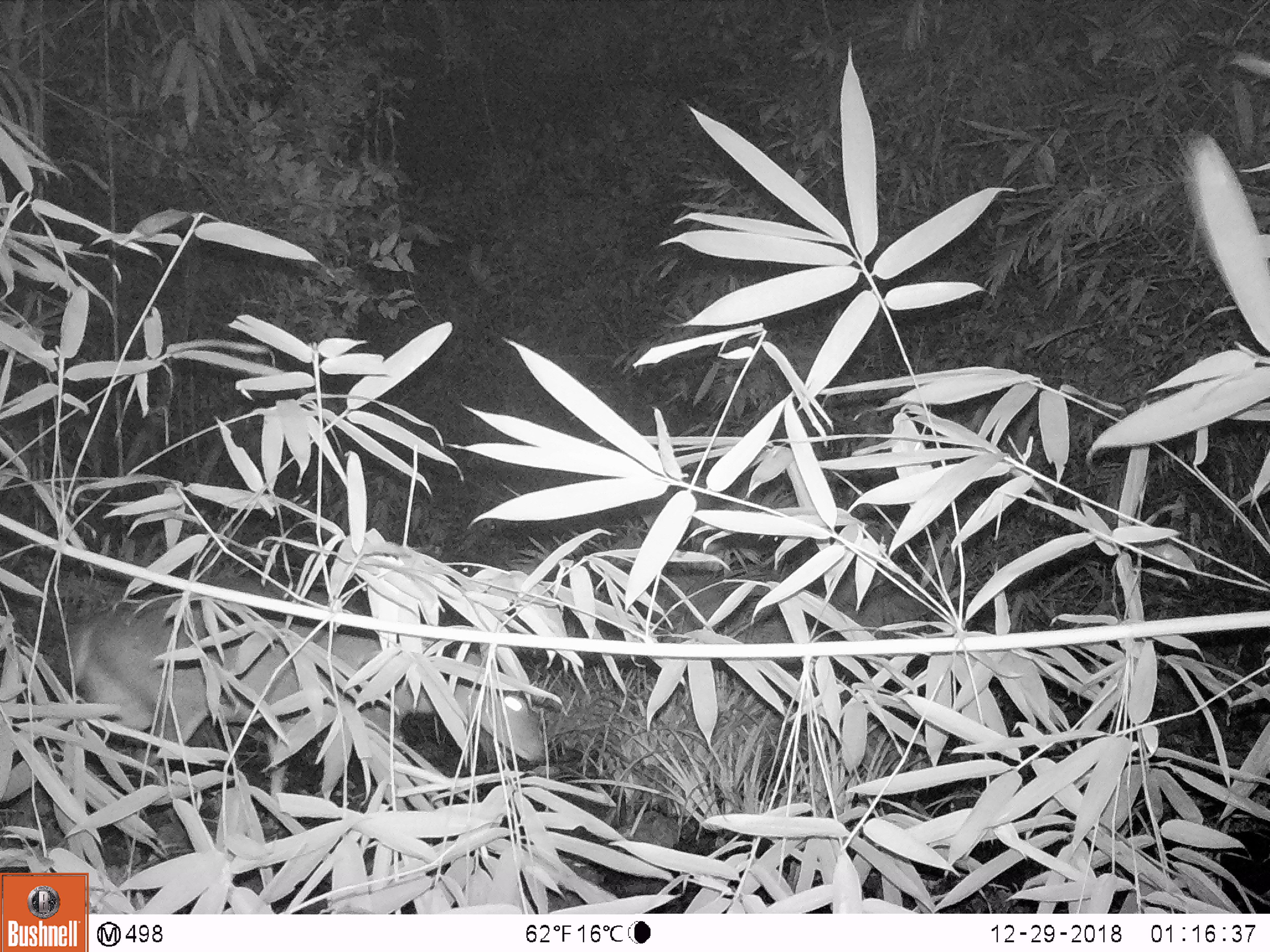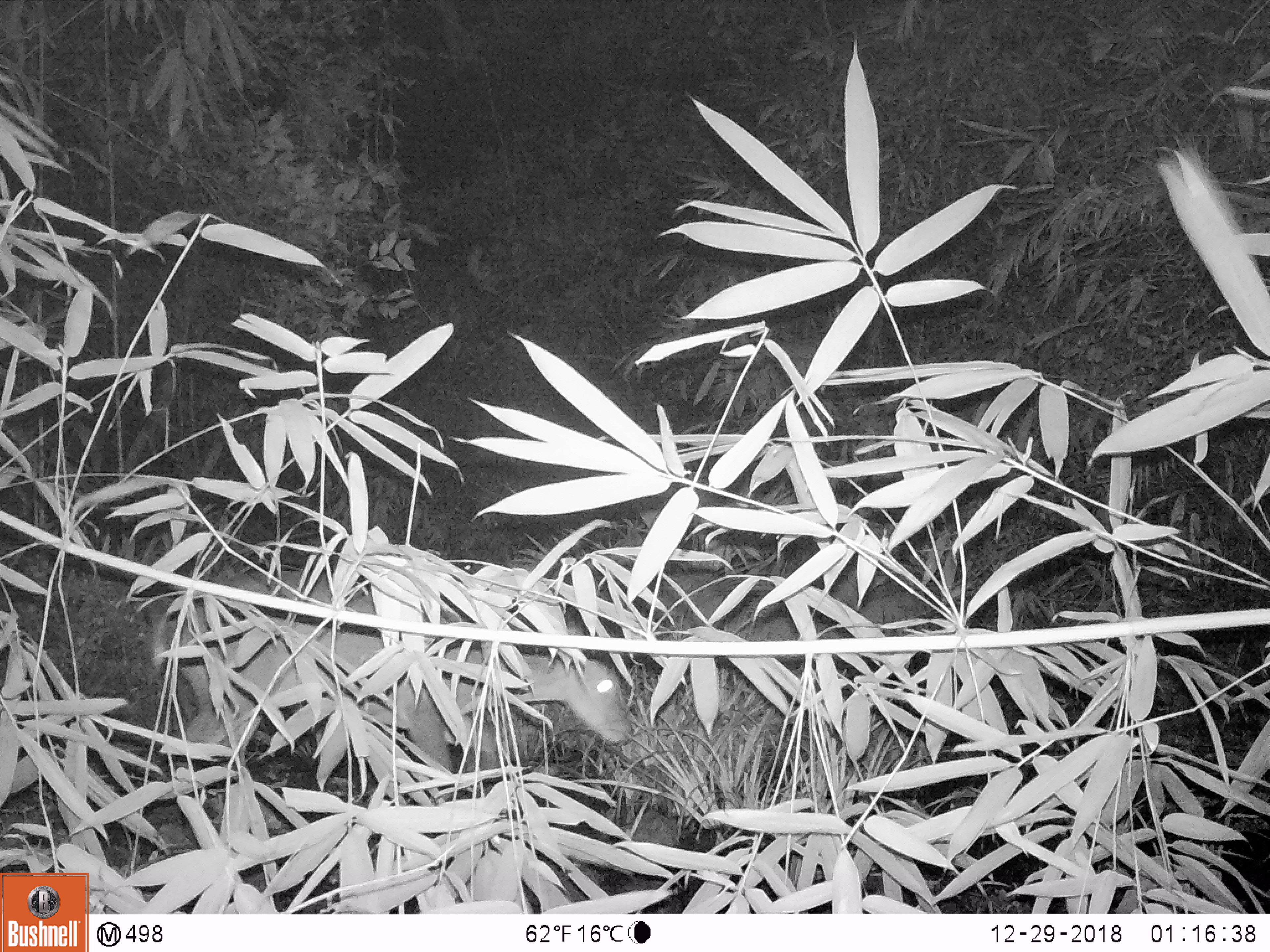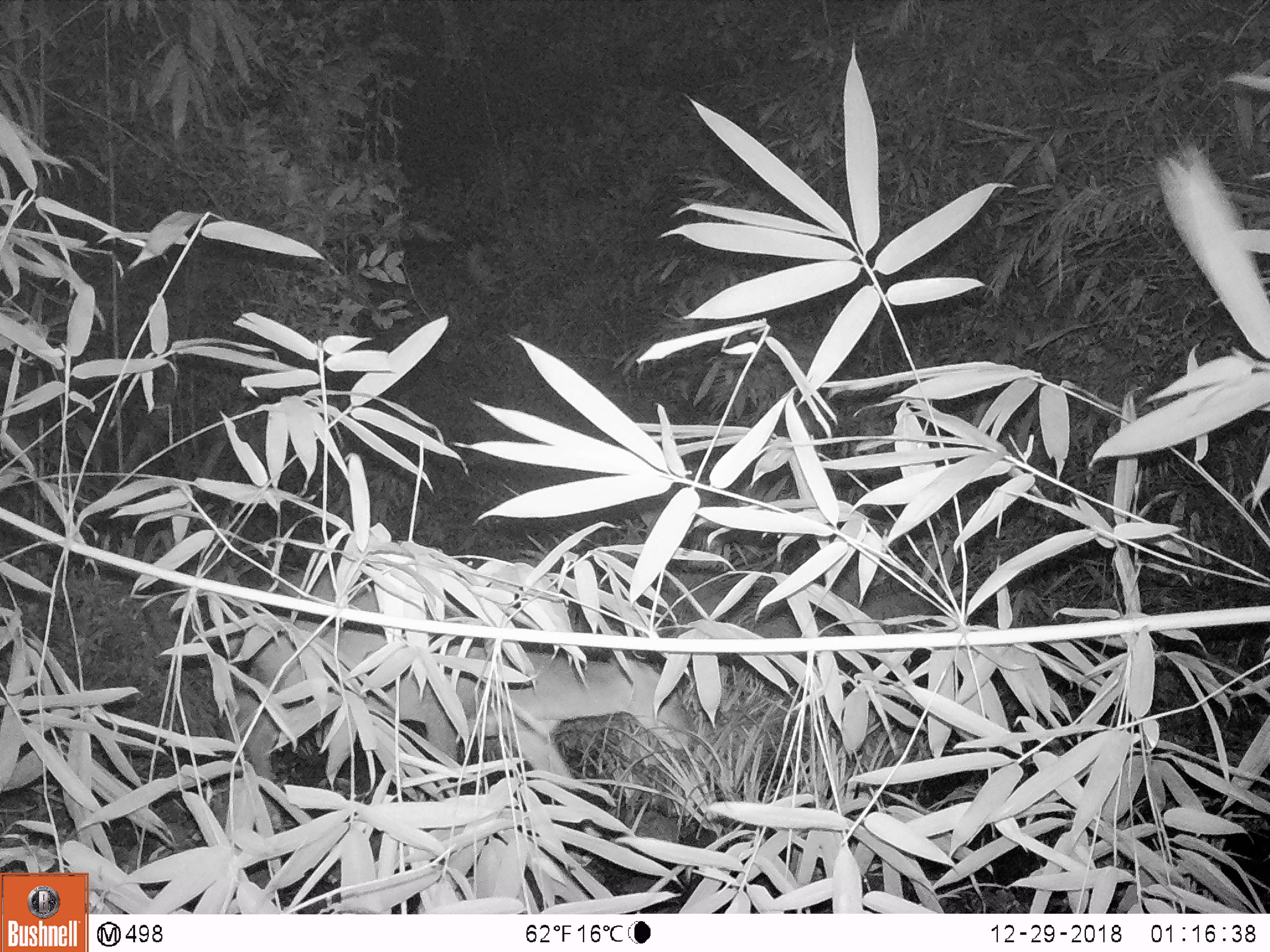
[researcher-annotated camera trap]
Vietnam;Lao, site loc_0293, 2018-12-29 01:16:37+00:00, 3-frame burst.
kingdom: Animalia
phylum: Chordata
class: Mammalia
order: Artiodactyla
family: Cervidae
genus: Muntiacus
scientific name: Muntiacus vuquangensis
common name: large-antlered muntjac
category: large antlered muntjac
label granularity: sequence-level